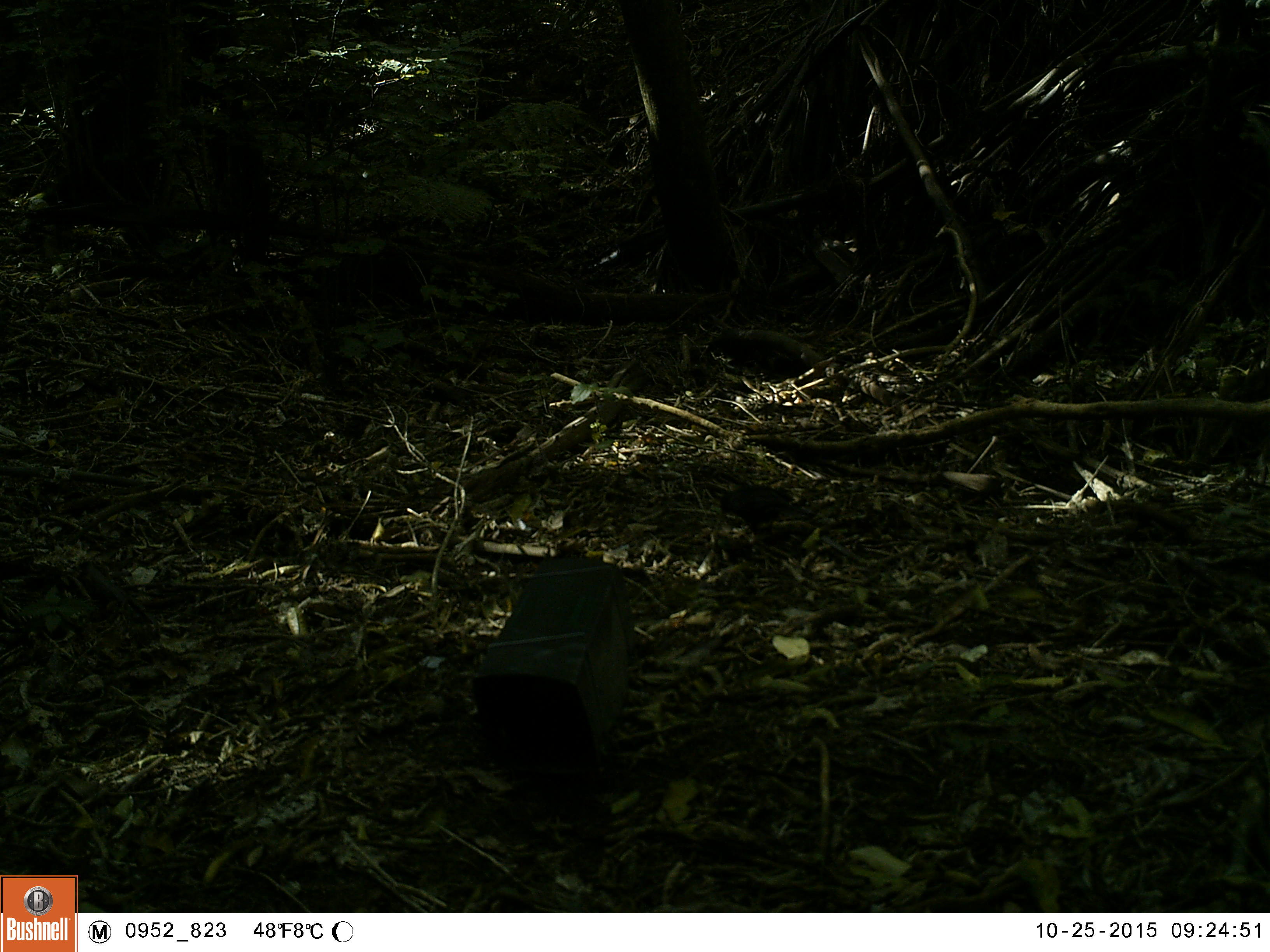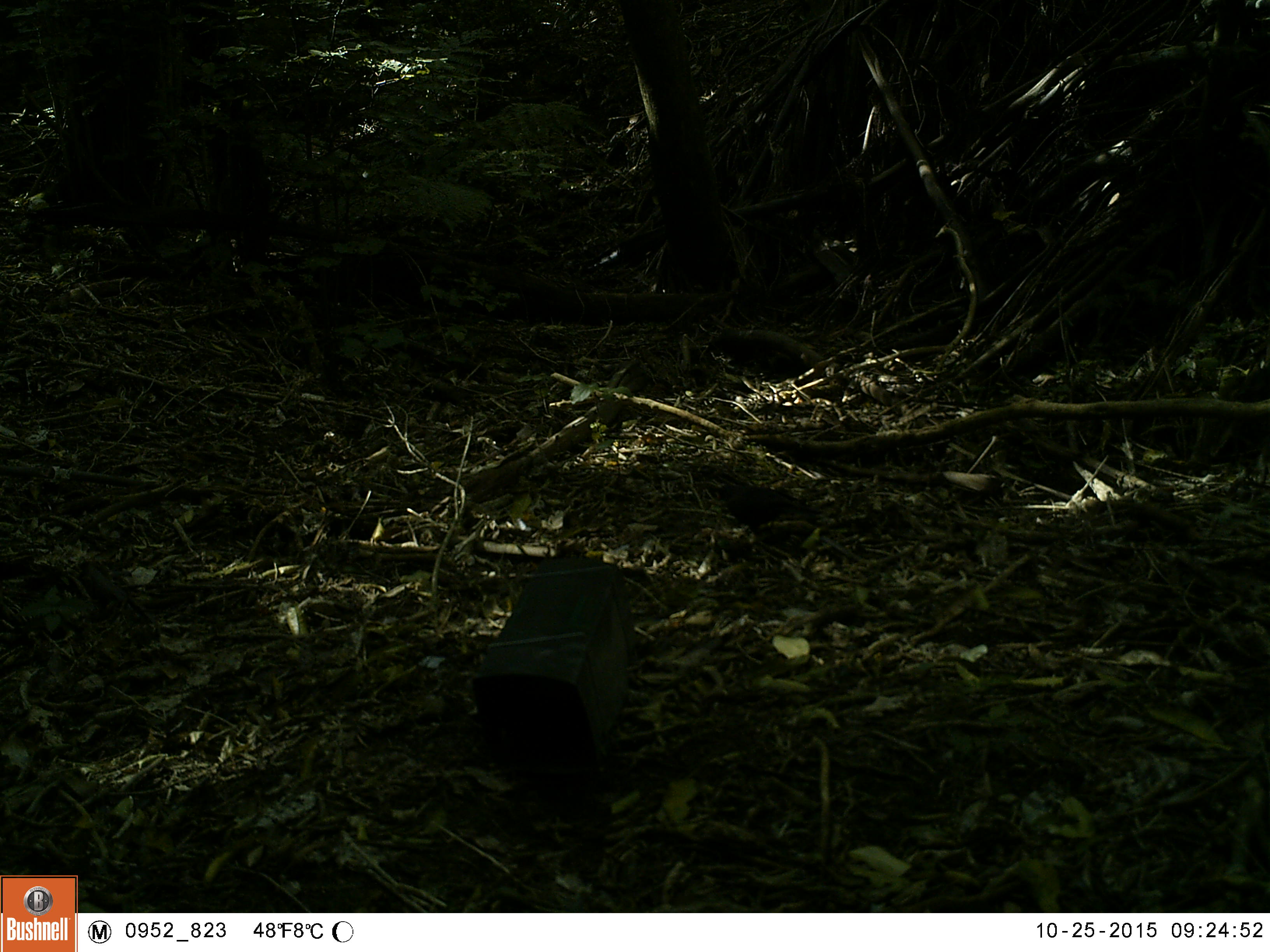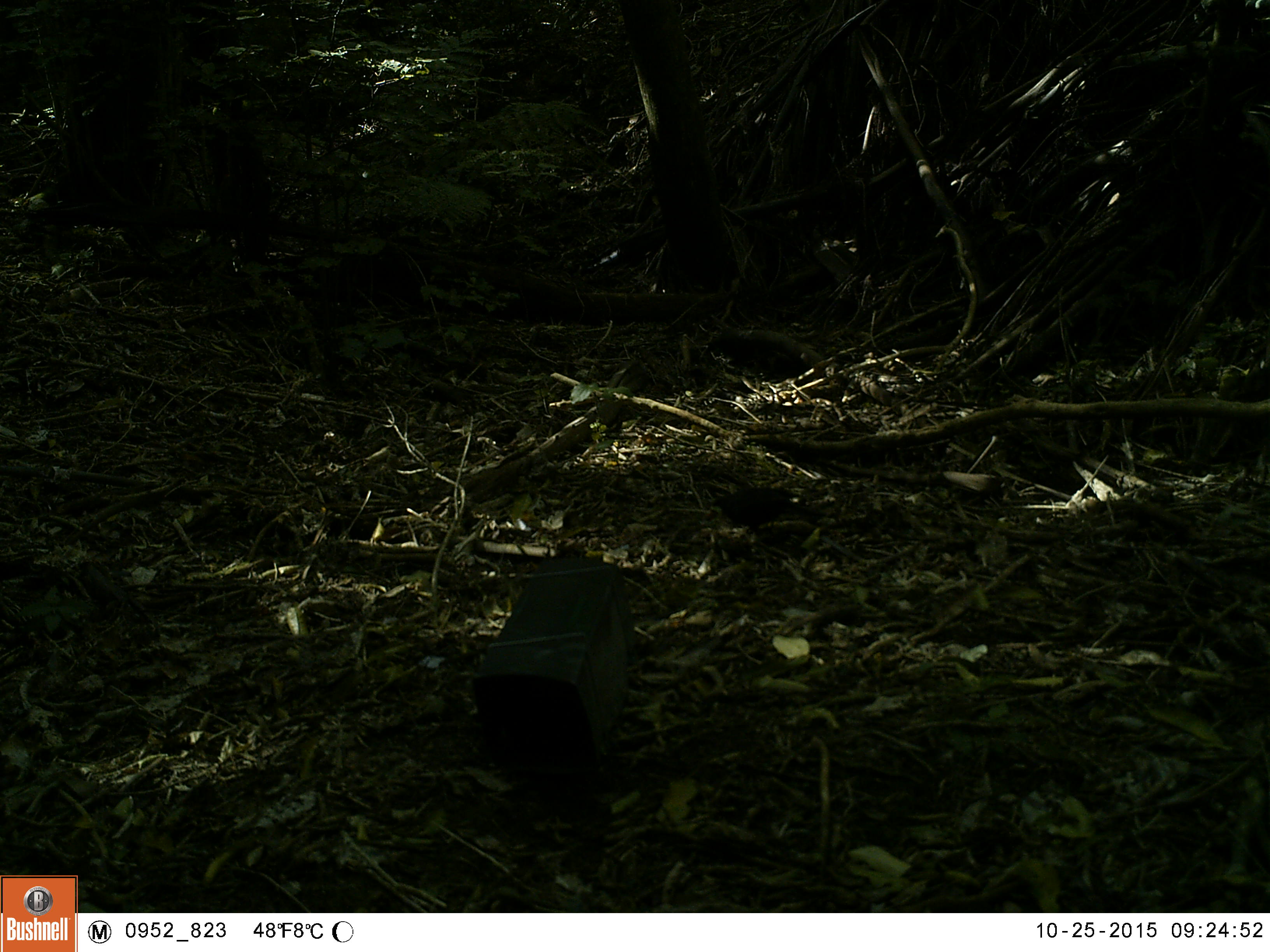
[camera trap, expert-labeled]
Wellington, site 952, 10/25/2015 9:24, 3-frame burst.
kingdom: Animalia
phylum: Chordata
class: Aves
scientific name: Aves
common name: bird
Bird (Aves).